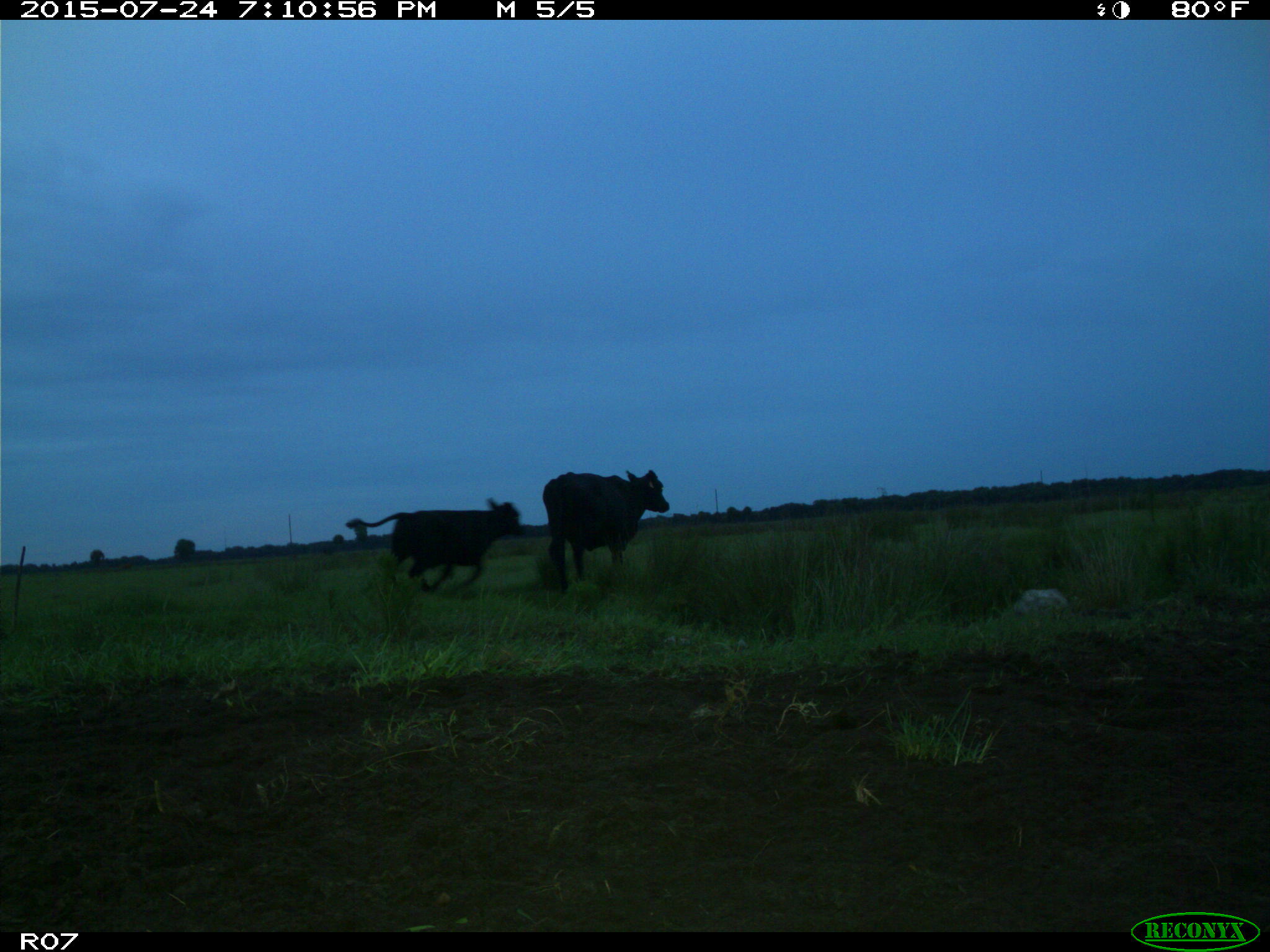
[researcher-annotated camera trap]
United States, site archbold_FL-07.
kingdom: Animalia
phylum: Chordata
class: Mammalia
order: Artiodactyla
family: Bovidae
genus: Bos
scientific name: Bos taurus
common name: domestic cow